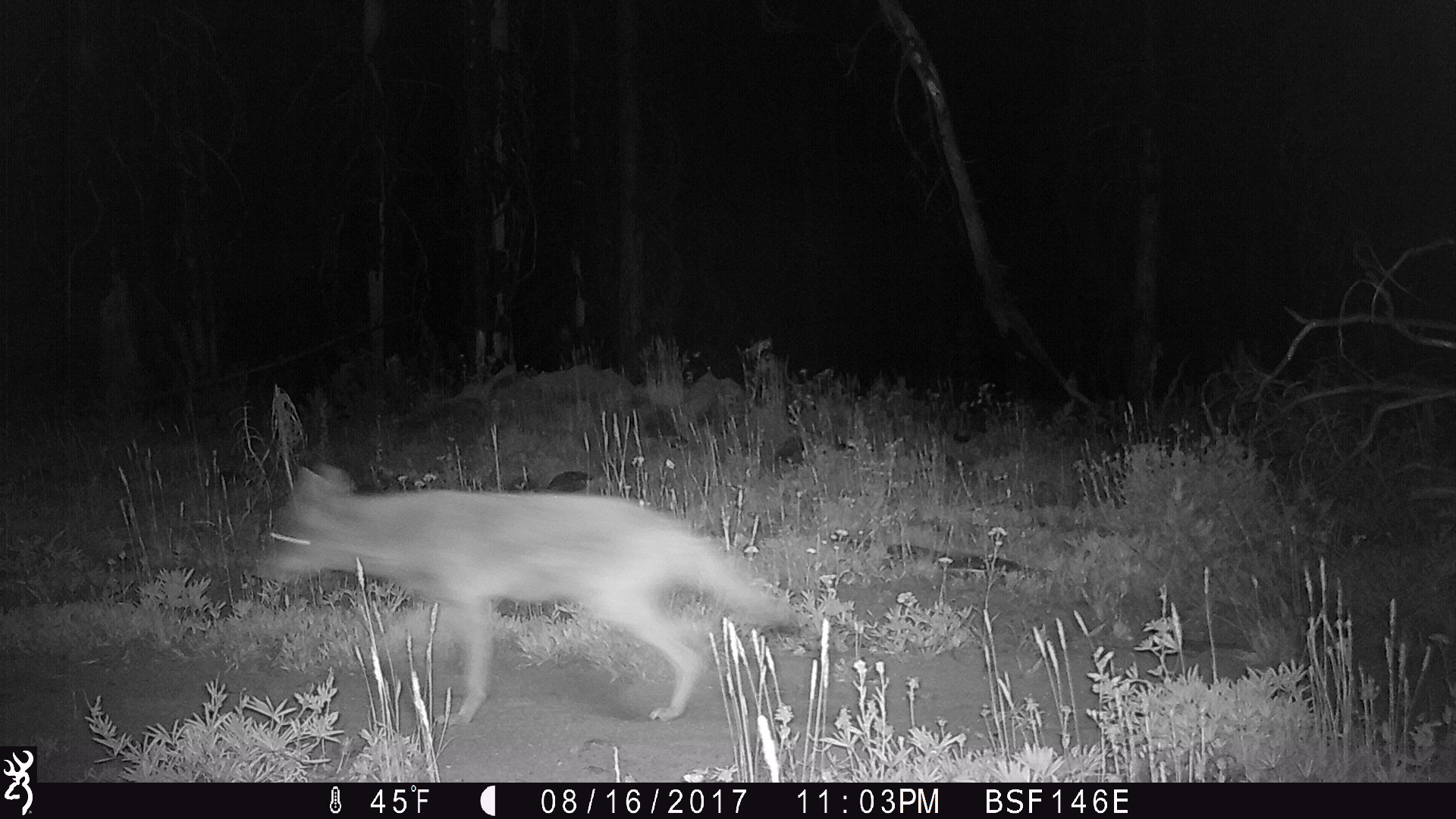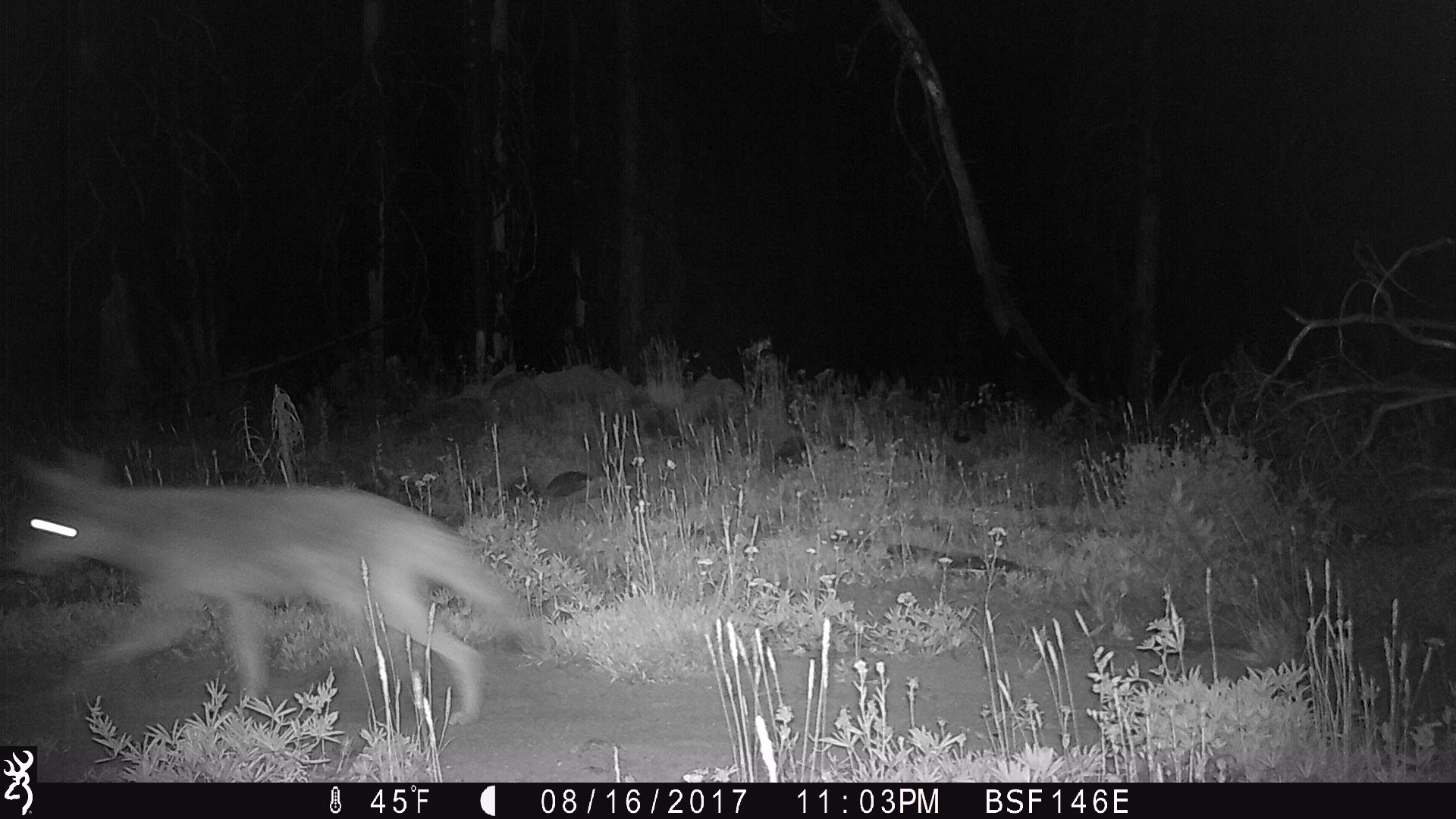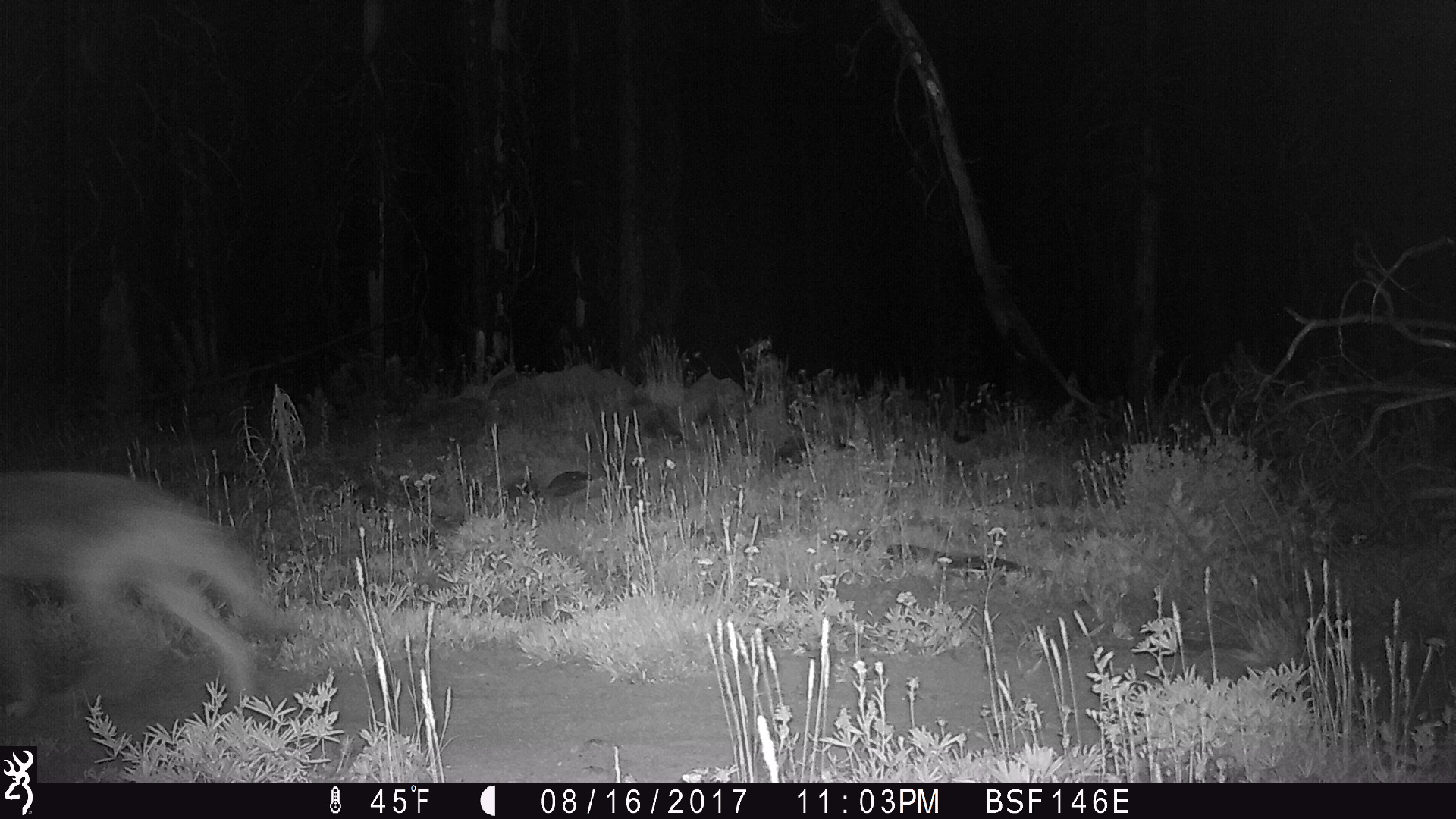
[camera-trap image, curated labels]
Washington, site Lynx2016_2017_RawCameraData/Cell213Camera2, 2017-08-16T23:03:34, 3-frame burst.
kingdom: Animalia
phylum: Chordata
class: Mammalia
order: Carnivora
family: Canidae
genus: Canis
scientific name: Canis latrans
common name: coyote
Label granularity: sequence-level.